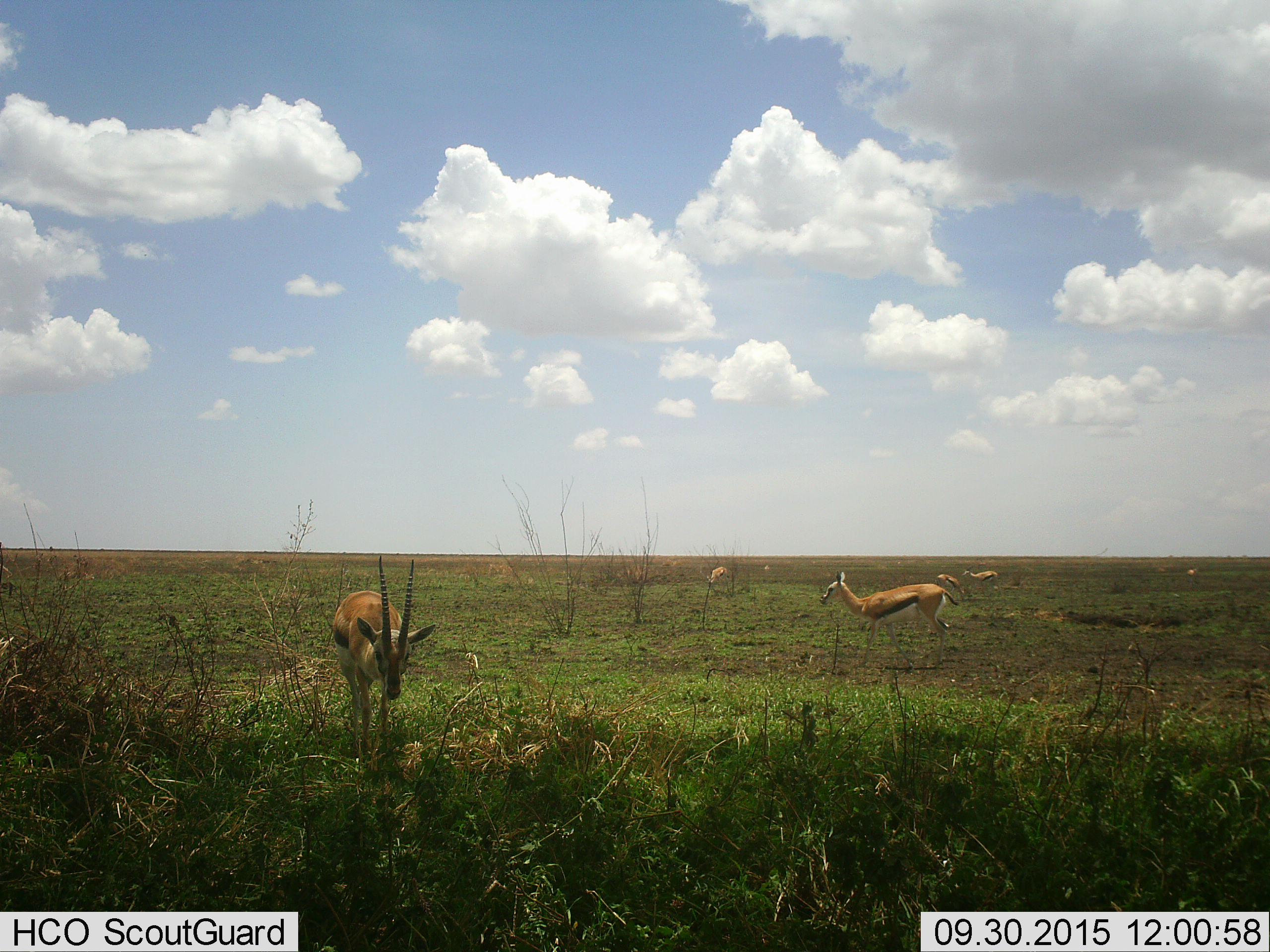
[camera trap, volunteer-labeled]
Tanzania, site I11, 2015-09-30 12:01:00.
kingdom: Animalia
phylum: Chordata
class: Mammalia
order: Artiodactyla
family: Bovidae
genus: Eudorcas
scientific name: Eudorcas thomsonii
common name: thomson's gazelle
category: gazellethomsons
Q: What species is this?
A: Gazellethomsons (thomson's gazelle) (Eudorcas thomsonii).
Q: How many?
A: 6.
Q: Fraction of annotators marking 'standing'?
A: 71%.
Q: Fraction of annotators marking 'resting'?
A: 14%.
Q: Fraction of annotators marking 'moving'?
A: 57%.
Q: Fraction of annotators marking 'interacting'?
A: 0%.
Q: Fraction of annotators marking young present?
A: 0%.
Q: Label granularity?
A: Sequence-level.